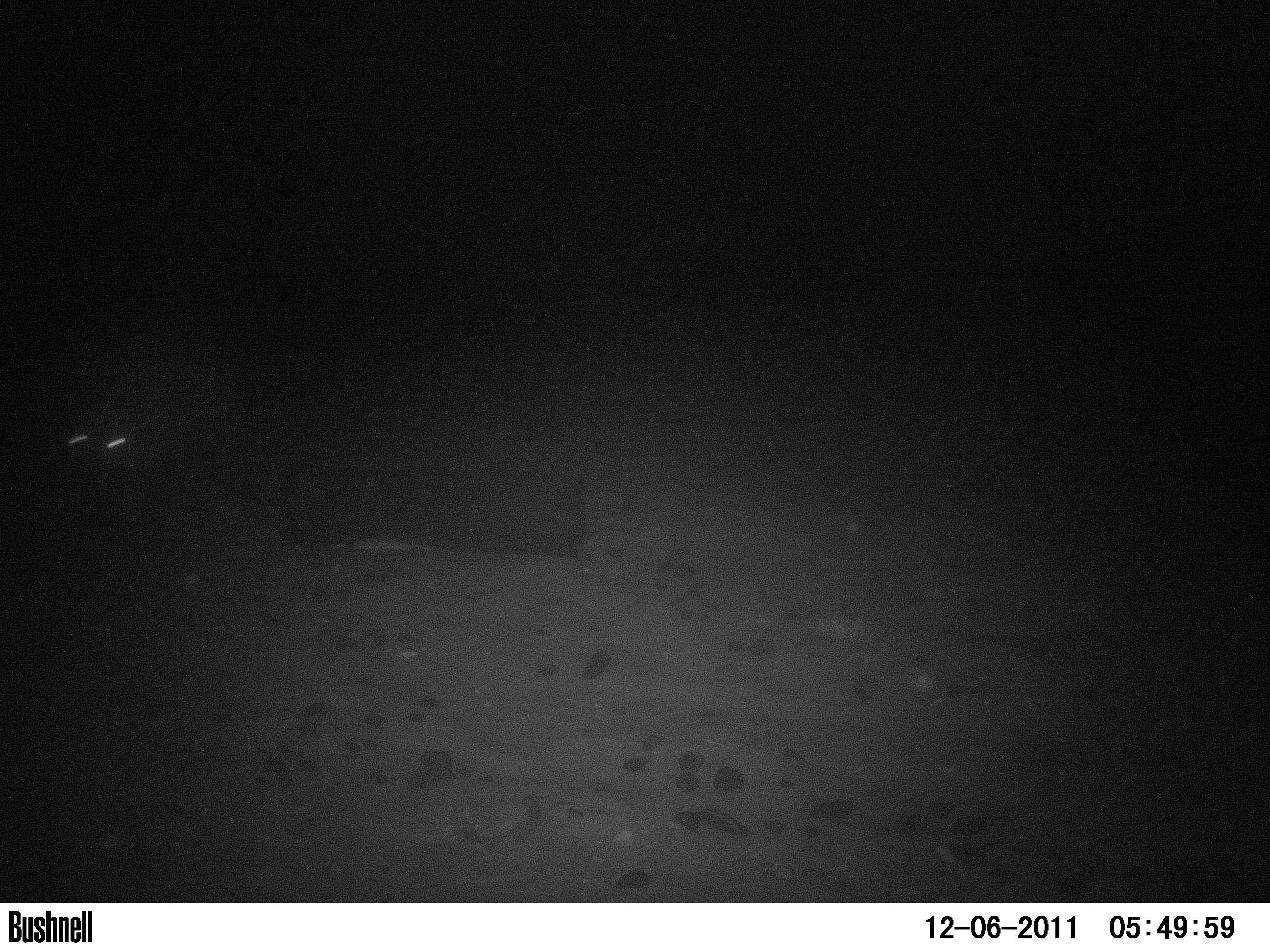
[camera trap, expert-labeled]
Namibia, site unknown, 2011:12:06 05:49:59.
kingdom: Animalia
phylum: Chordata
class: Mammalia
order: Carnivora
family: Hyaenidae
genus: Parahyaena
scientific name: Parahyaena brunnea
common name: brown hyena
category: hyaena brunnea